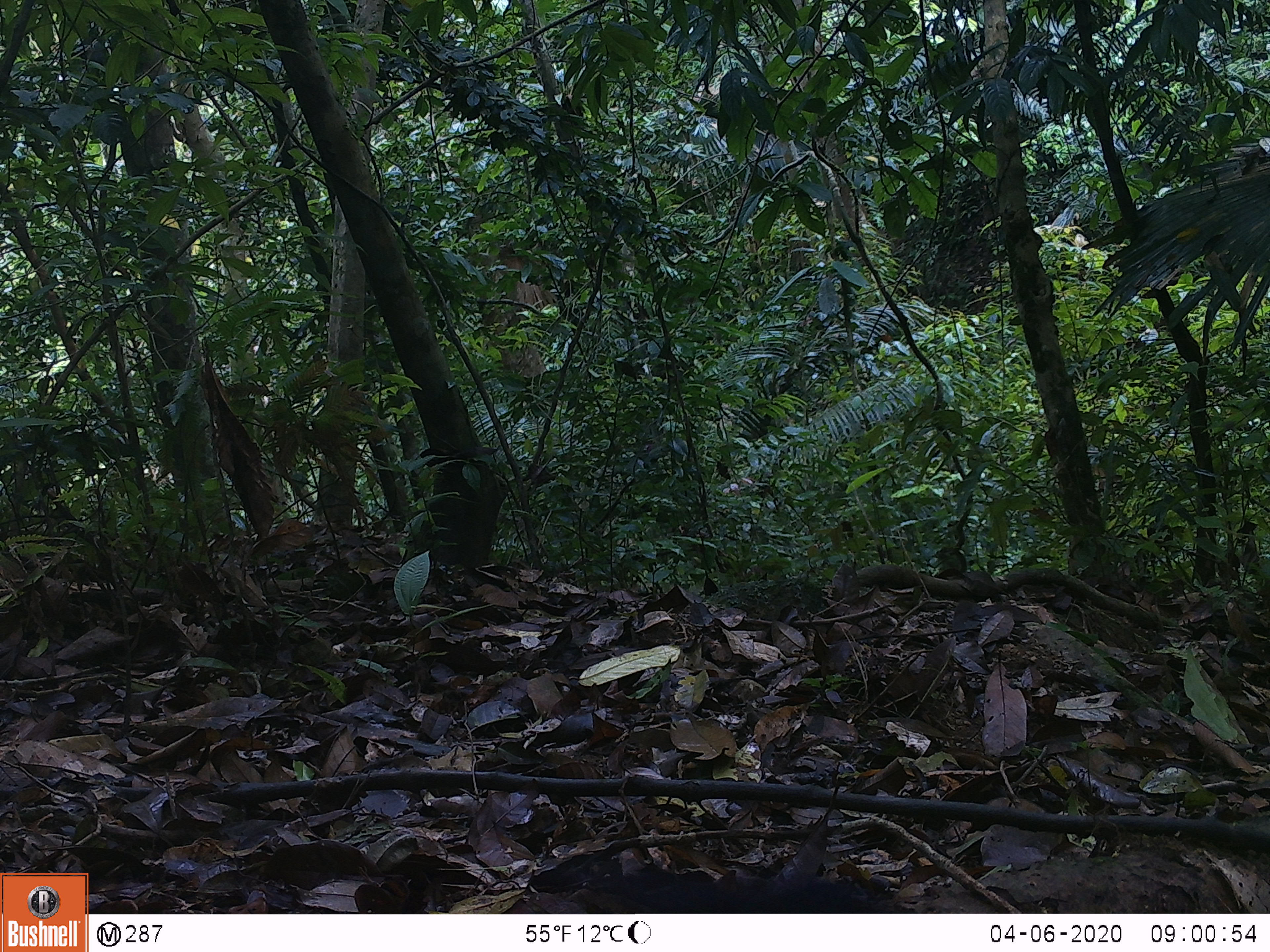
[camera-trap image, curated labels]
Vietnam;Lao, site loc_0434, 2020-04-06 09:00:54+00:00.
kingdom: Animalia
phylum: Chordata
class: Mammalia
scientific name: Mammalia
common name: mammal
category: unidentified small mammal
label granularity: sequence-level